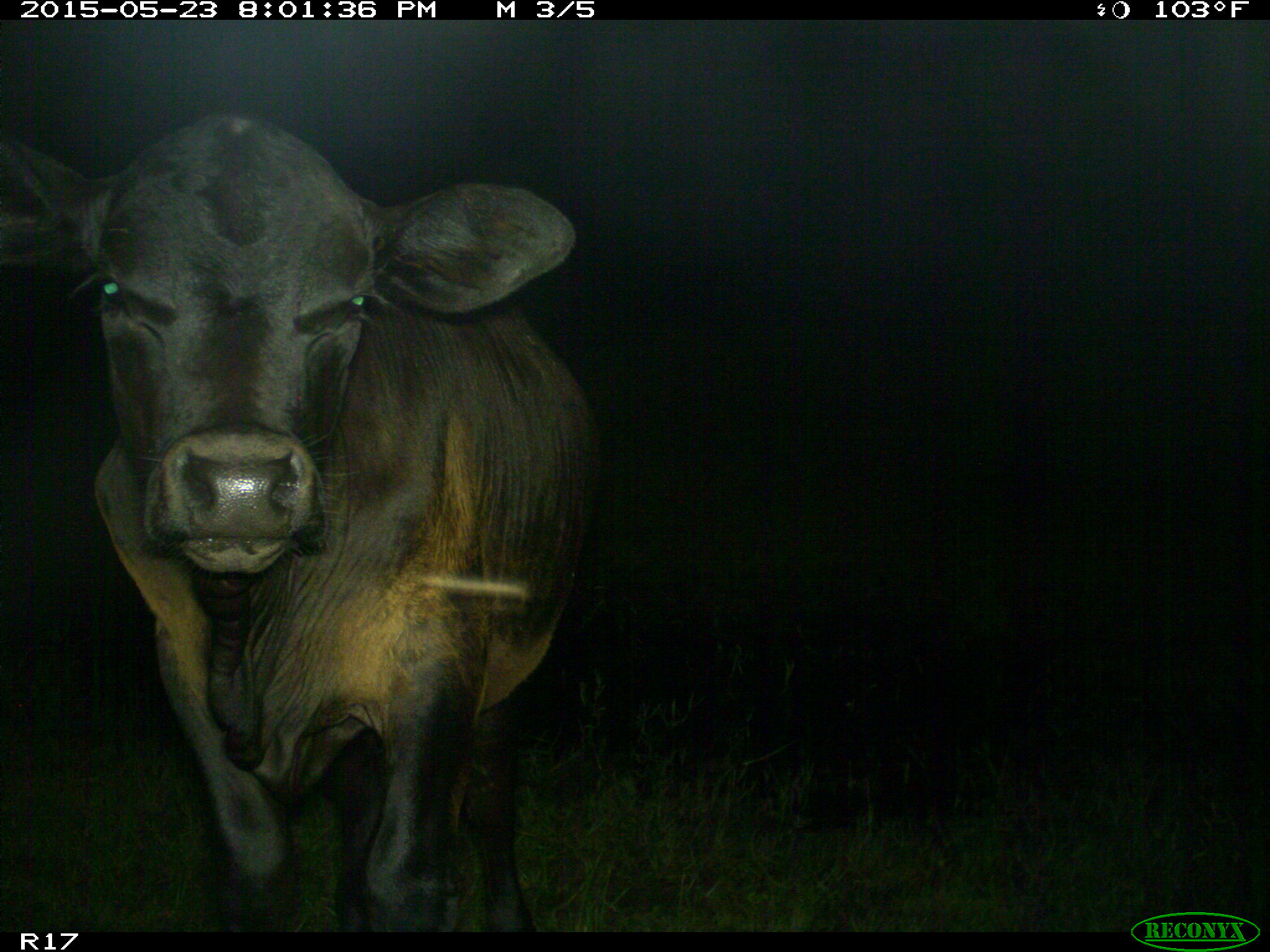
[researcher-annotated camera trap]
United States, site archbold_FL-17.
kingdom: Animalia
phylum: Chordata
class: Mammalia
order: Artiodactyla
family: Bovidae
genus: Bos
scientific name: Bos taurus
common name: domestic cow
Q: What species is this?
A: Bos taurus (domestic cow).